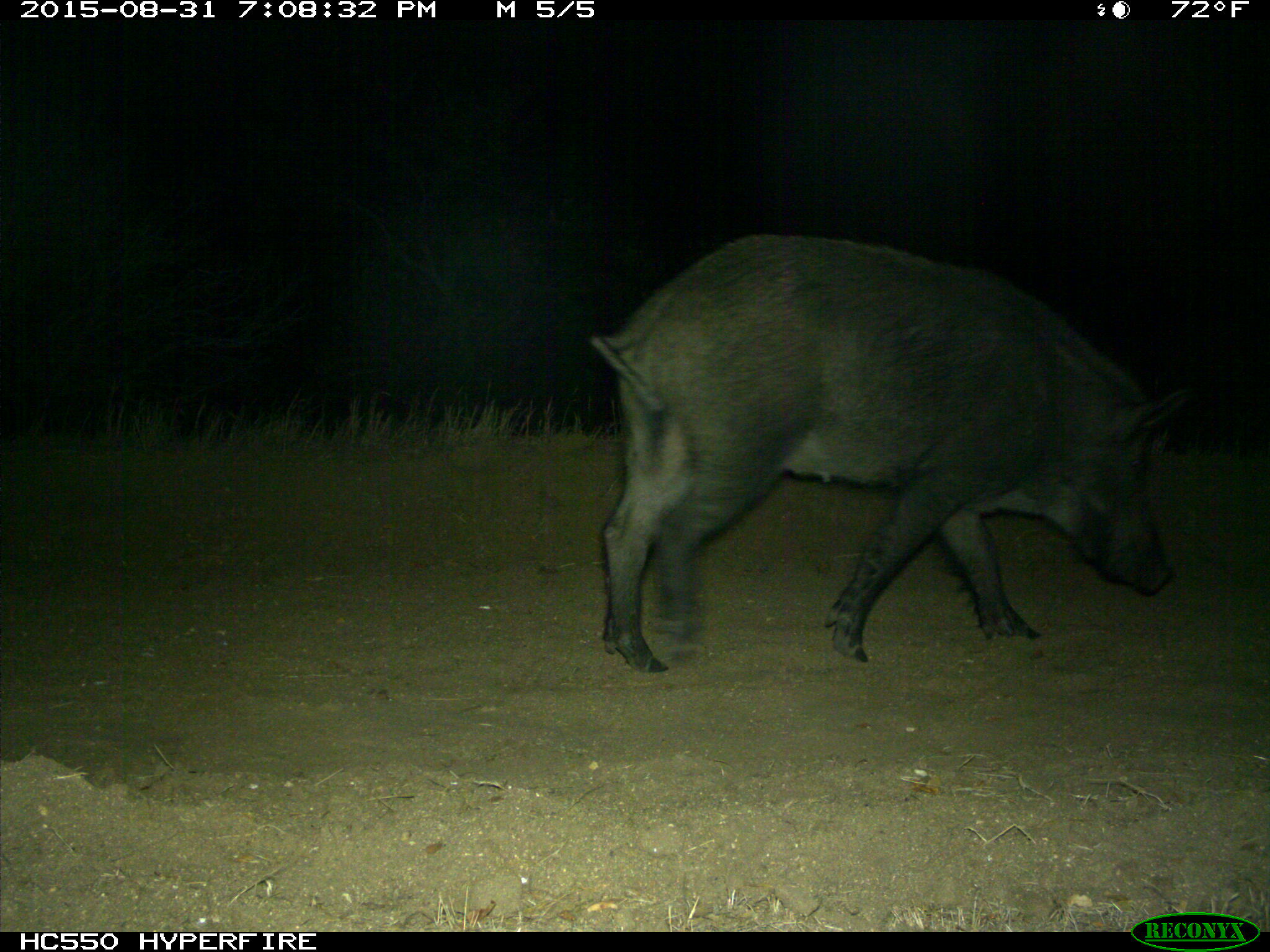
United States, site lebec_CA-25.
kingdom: Animalia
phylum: Chordata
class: Mammalia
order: Artiodactyla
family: Suidae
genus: Sus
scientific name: Sus scrofa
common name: wild boar